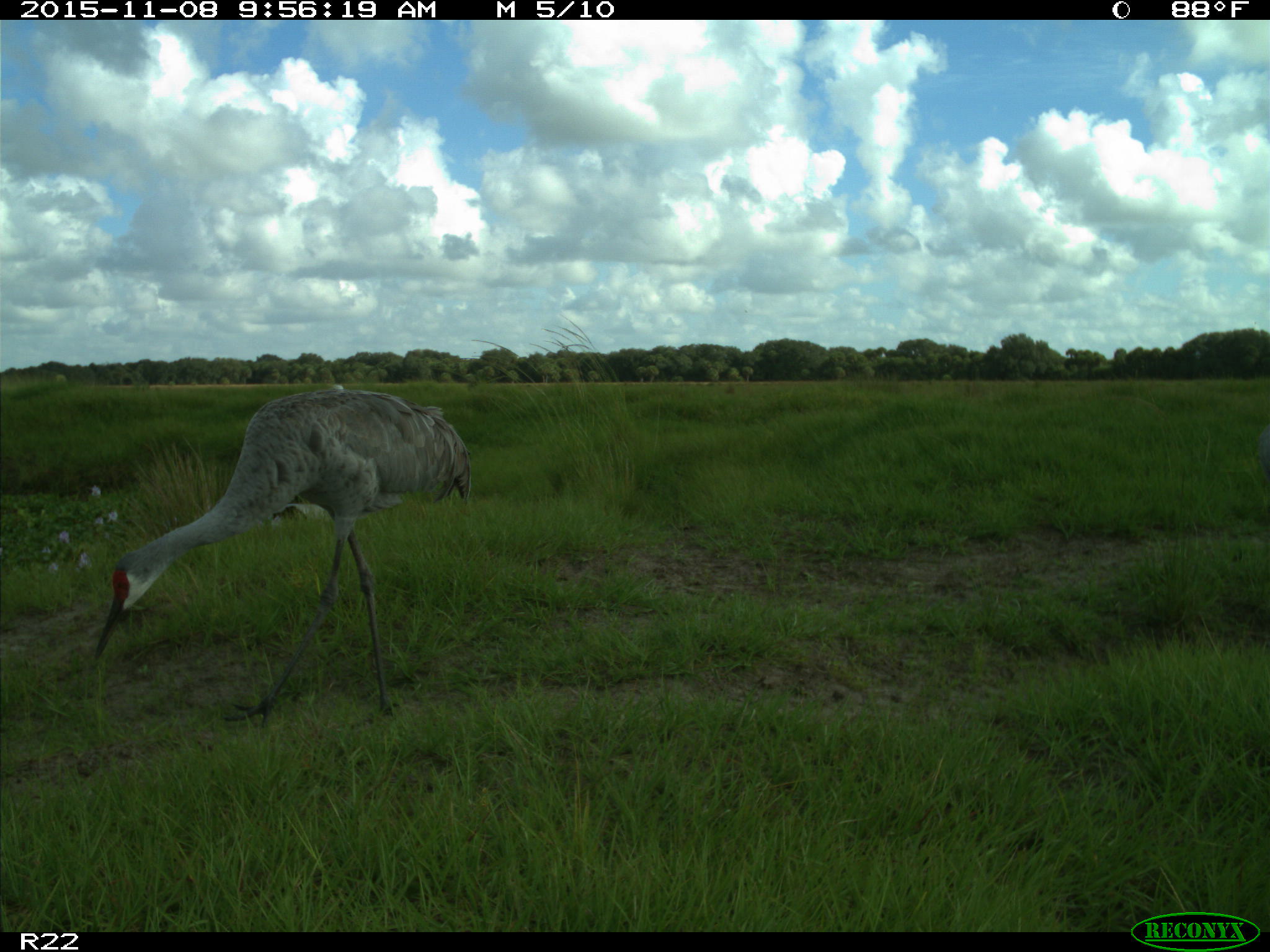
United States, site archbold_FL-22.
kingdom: Animalia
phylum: Chordata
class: Aves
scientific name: Aves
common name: birds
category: unidentified bird